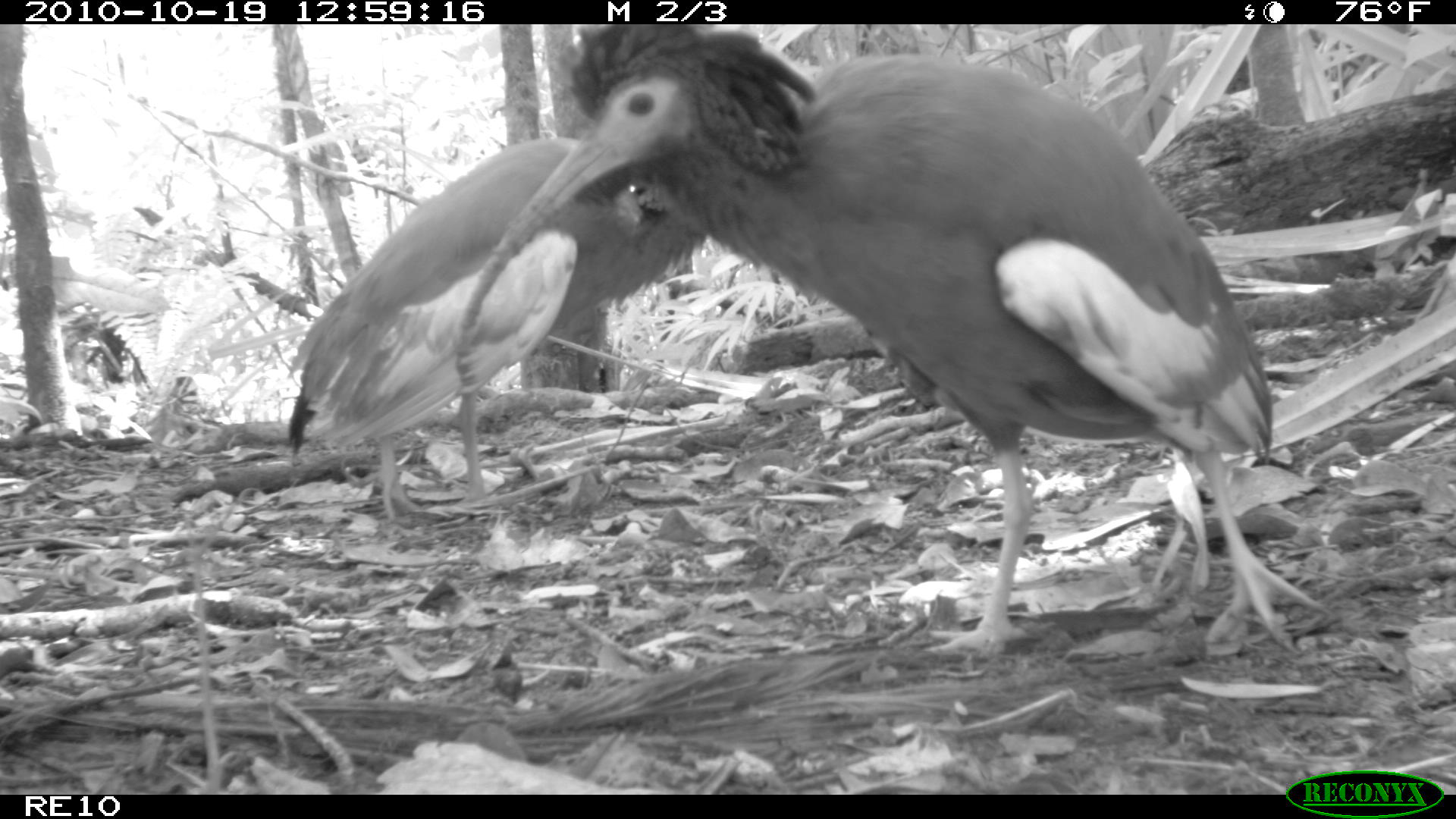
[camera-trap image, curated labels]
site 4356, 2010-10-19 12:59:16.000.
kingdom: Animalia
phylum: Chordata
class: Aves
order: Pelecaniformes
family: Threskiornithidae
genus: Lophotibis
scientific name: Lophotibis cristata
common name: madagascan ibis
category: lophotibis cristataa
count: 1